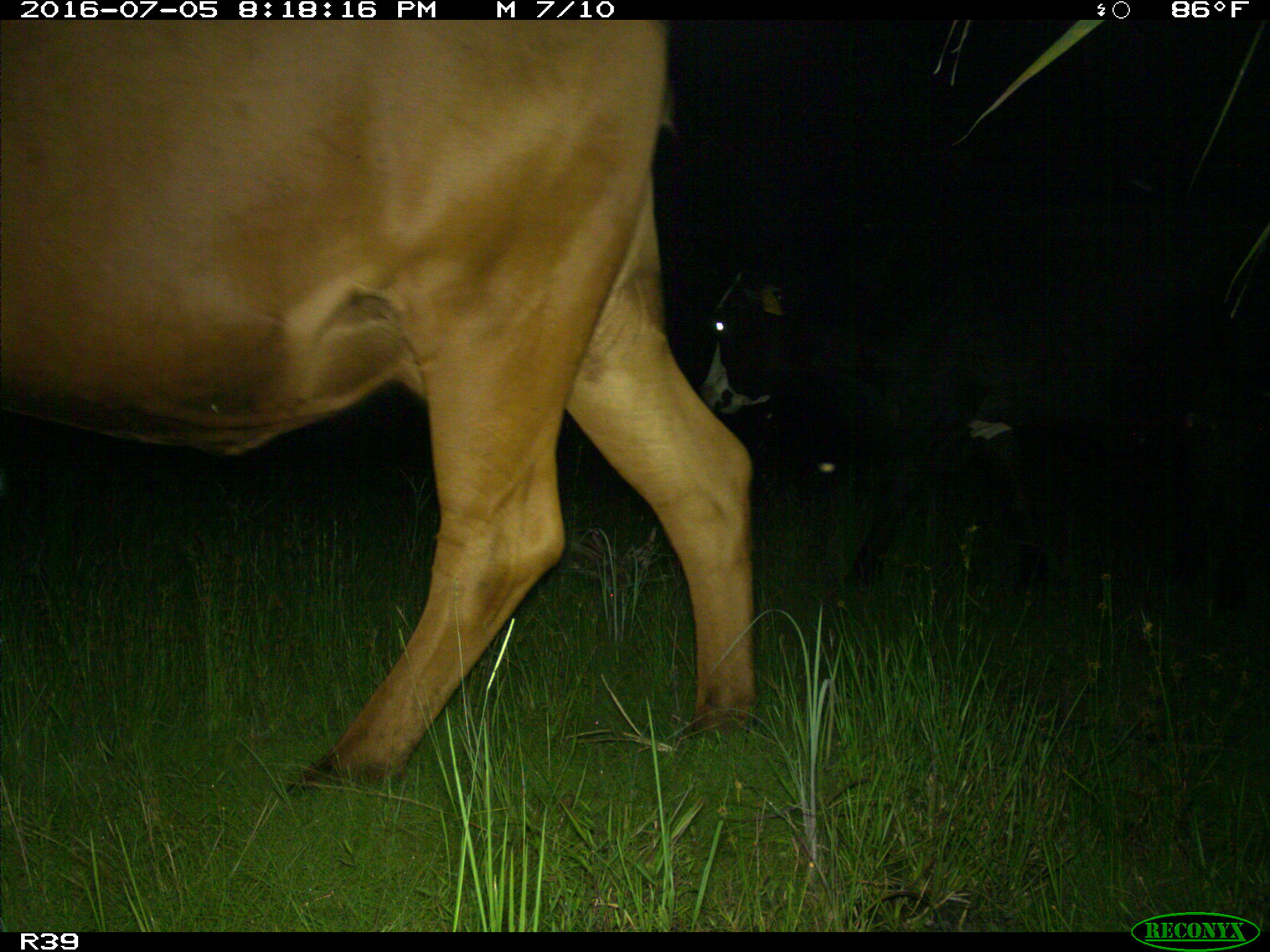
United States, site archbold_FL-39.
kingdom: Animalia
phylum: Chordata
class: Mammalia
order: Artiodactyla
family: Bovidae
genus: Bos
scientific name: Bos taurus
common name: domestic cow